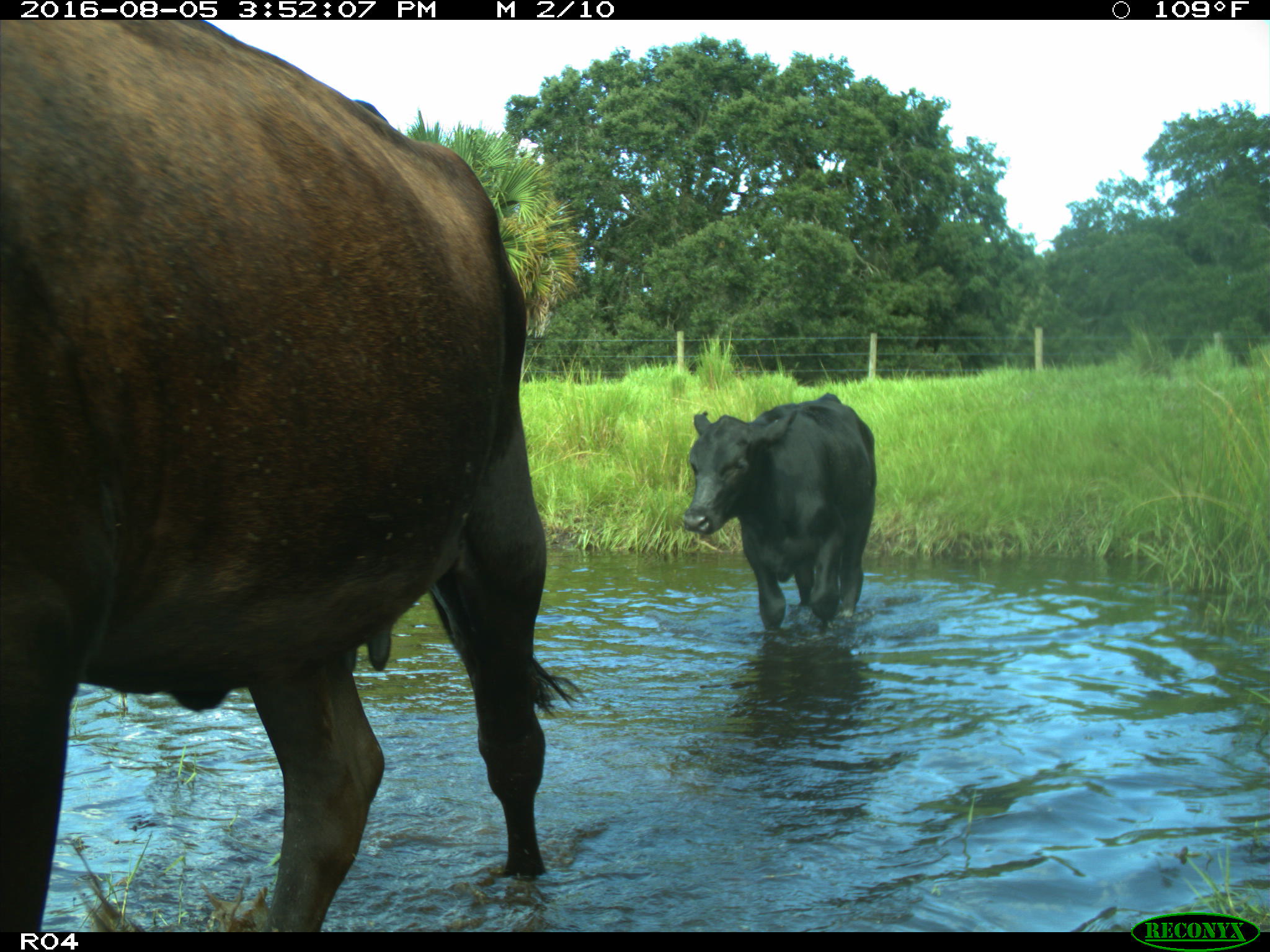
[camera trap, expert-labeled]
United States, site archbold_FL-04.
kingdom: Animalia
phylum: Chordata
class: Mammalia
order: Artiodactyla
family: Bovidae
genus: Bos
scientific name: Bos taurus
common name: domestic cow